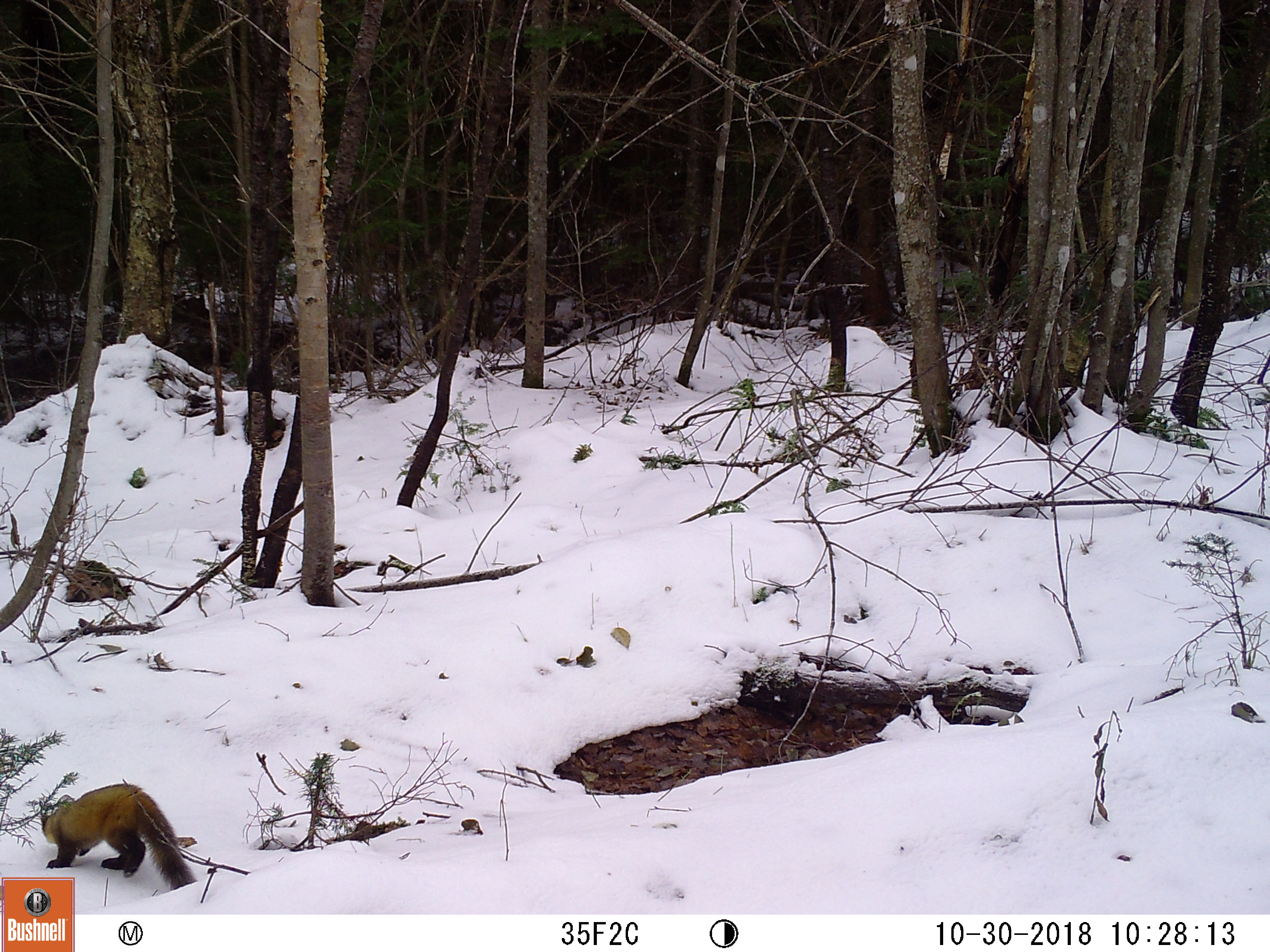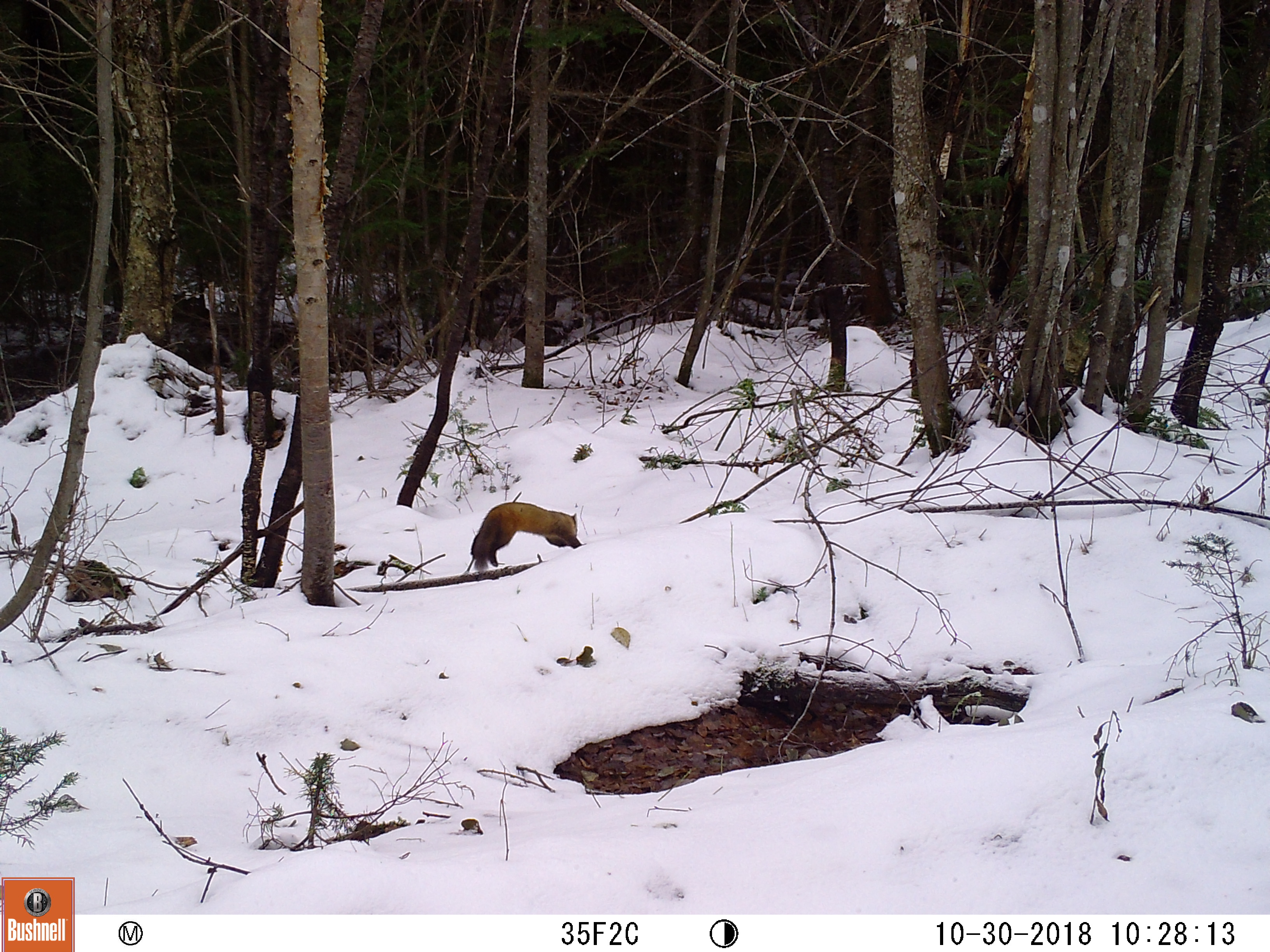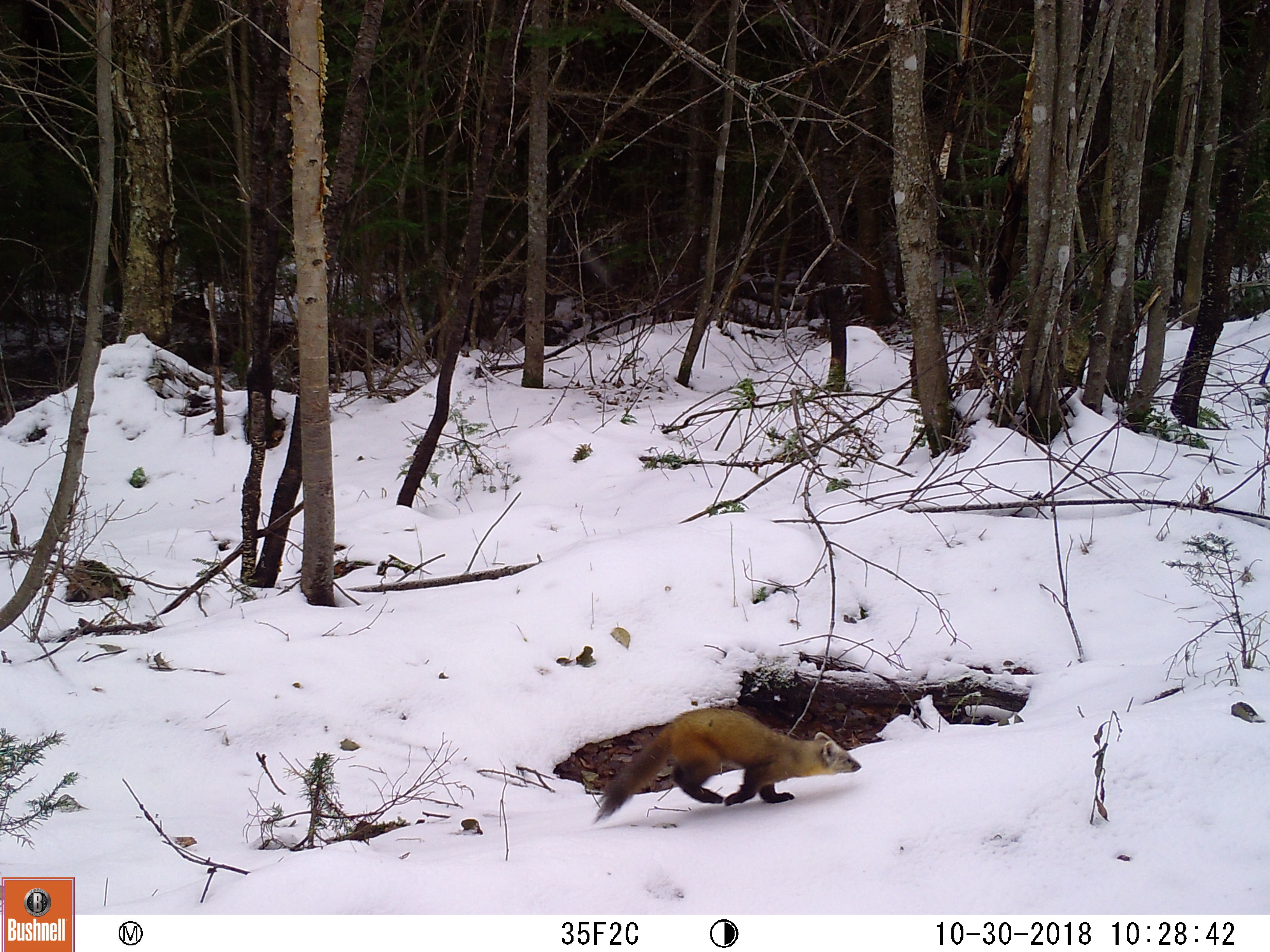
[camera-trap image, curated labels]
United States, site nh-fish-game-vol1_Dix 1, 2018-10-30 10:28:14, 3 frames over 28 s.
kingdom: Animalia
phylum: Chordata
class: Mammalia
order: Carnivora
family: Mustelidae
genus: Martes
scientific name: Martes americana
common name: american marten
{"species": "american marten (Martes americana)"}